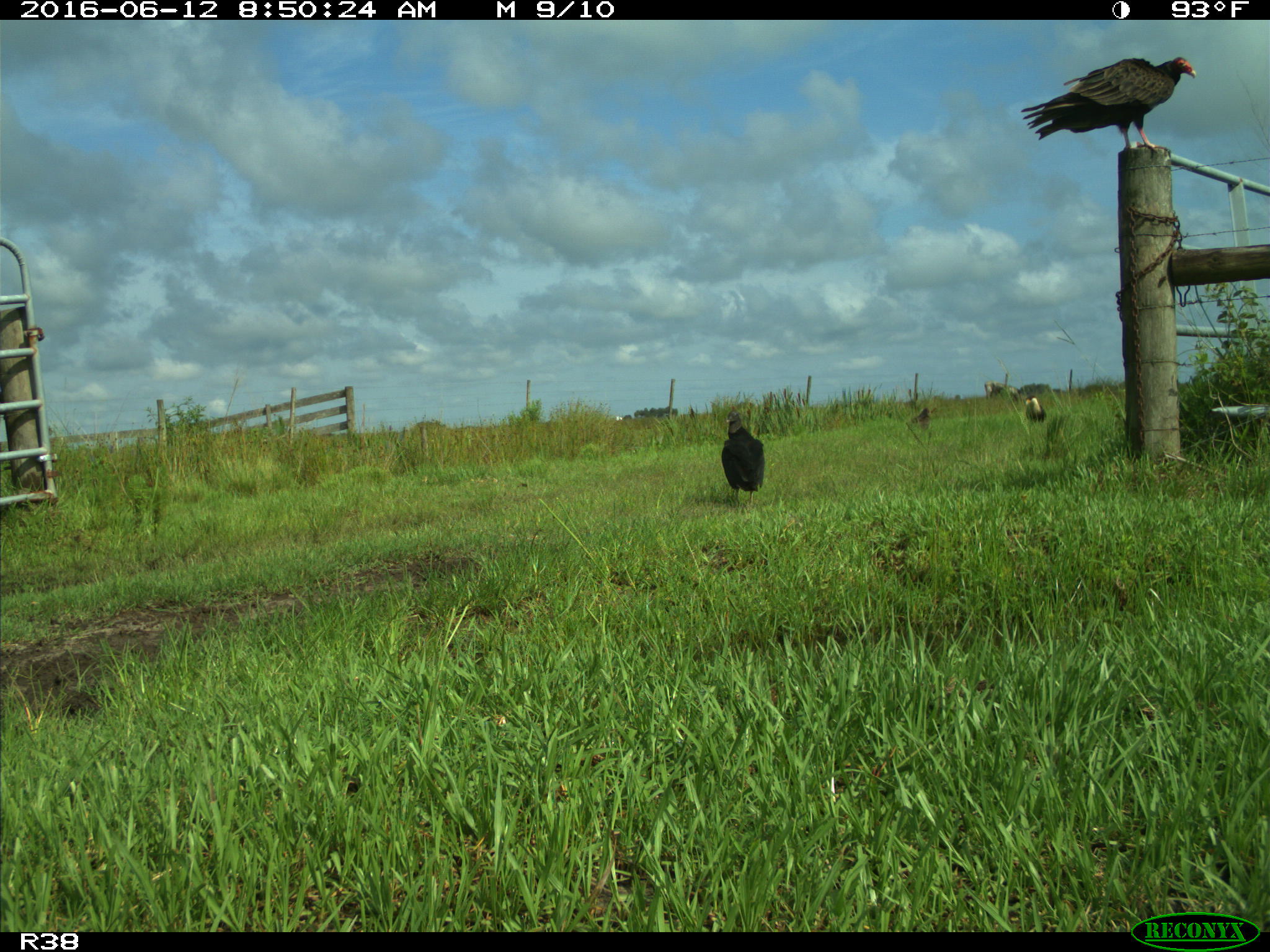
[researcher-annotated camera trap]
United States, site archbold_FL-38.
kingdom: Animalia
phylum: Chordata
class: Aves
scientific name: Aves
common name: birds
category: unidentified bird